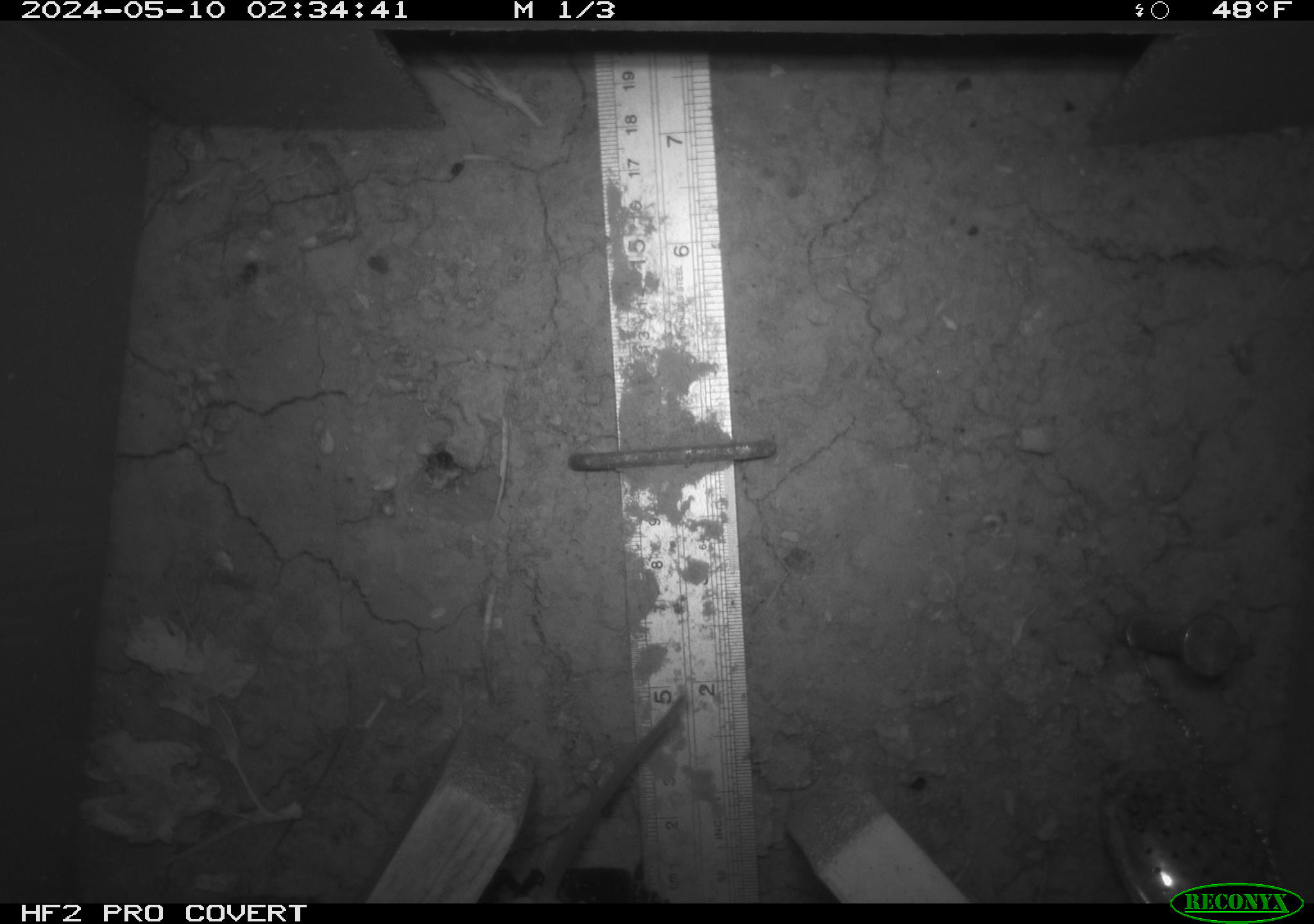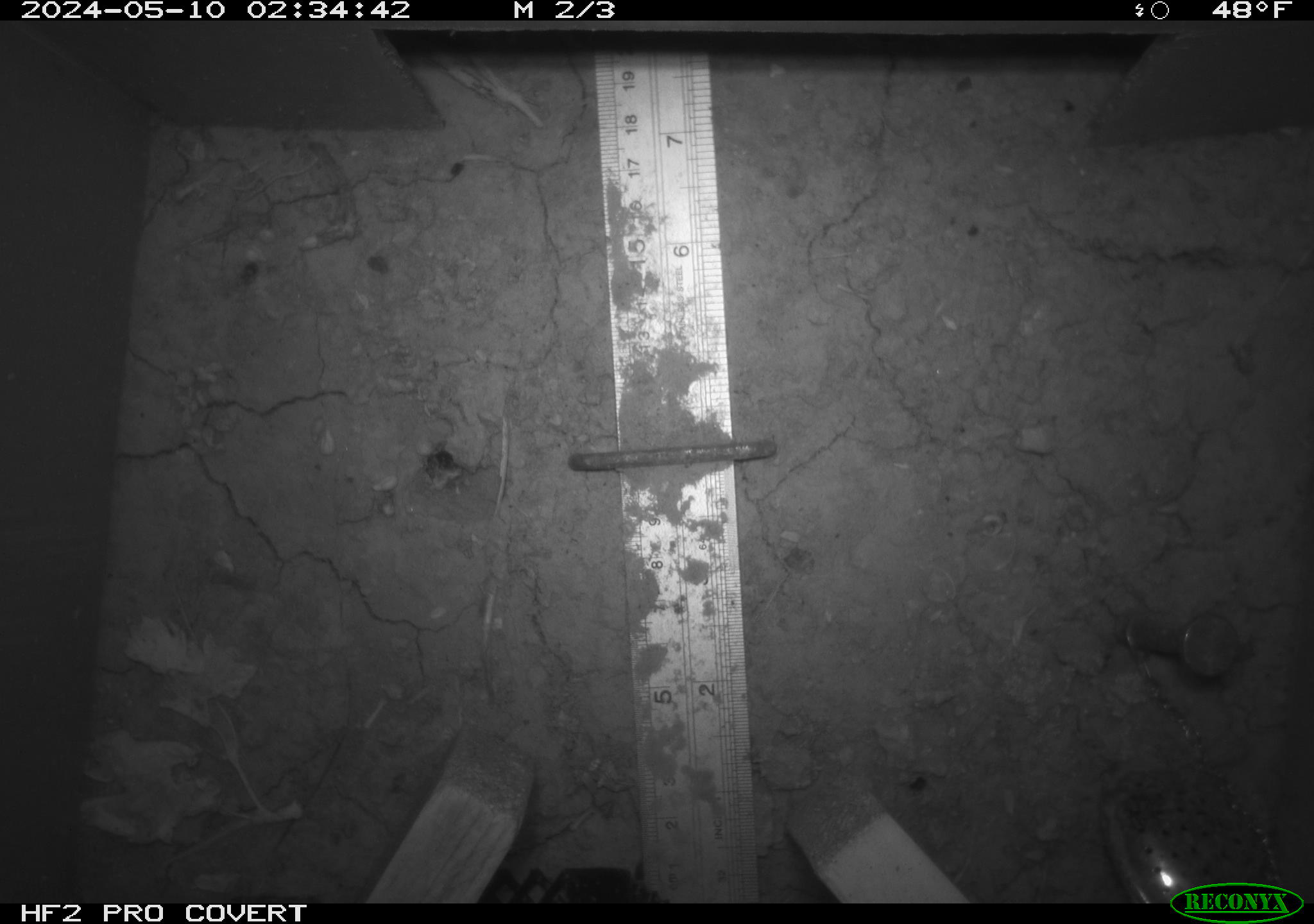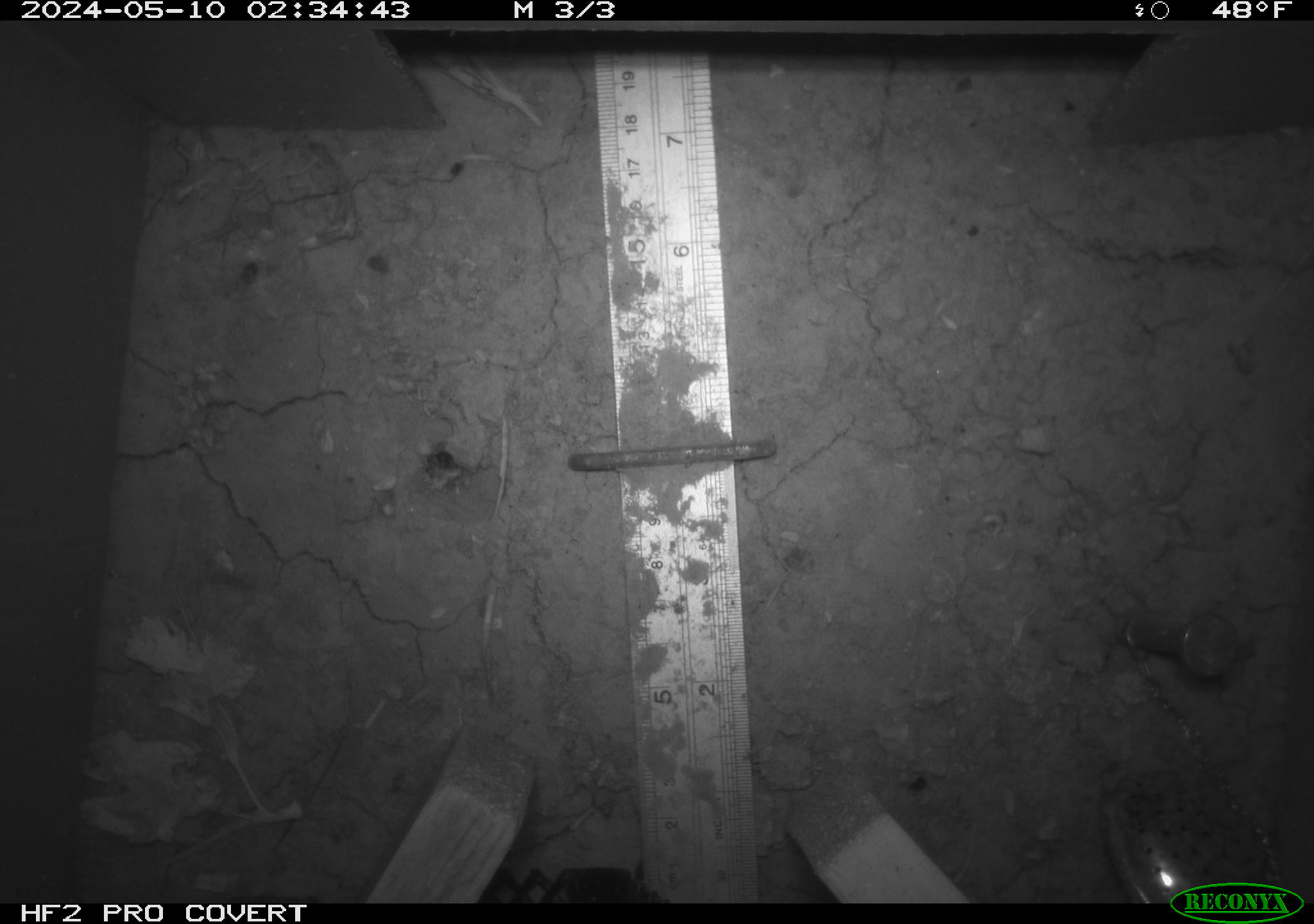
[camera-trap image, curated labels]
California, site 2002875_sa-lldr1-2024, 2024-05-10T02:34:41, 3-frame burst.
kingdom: Animalia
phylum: Chordata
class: Mammalia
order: Rodentia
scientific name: Rodentia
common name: rodent